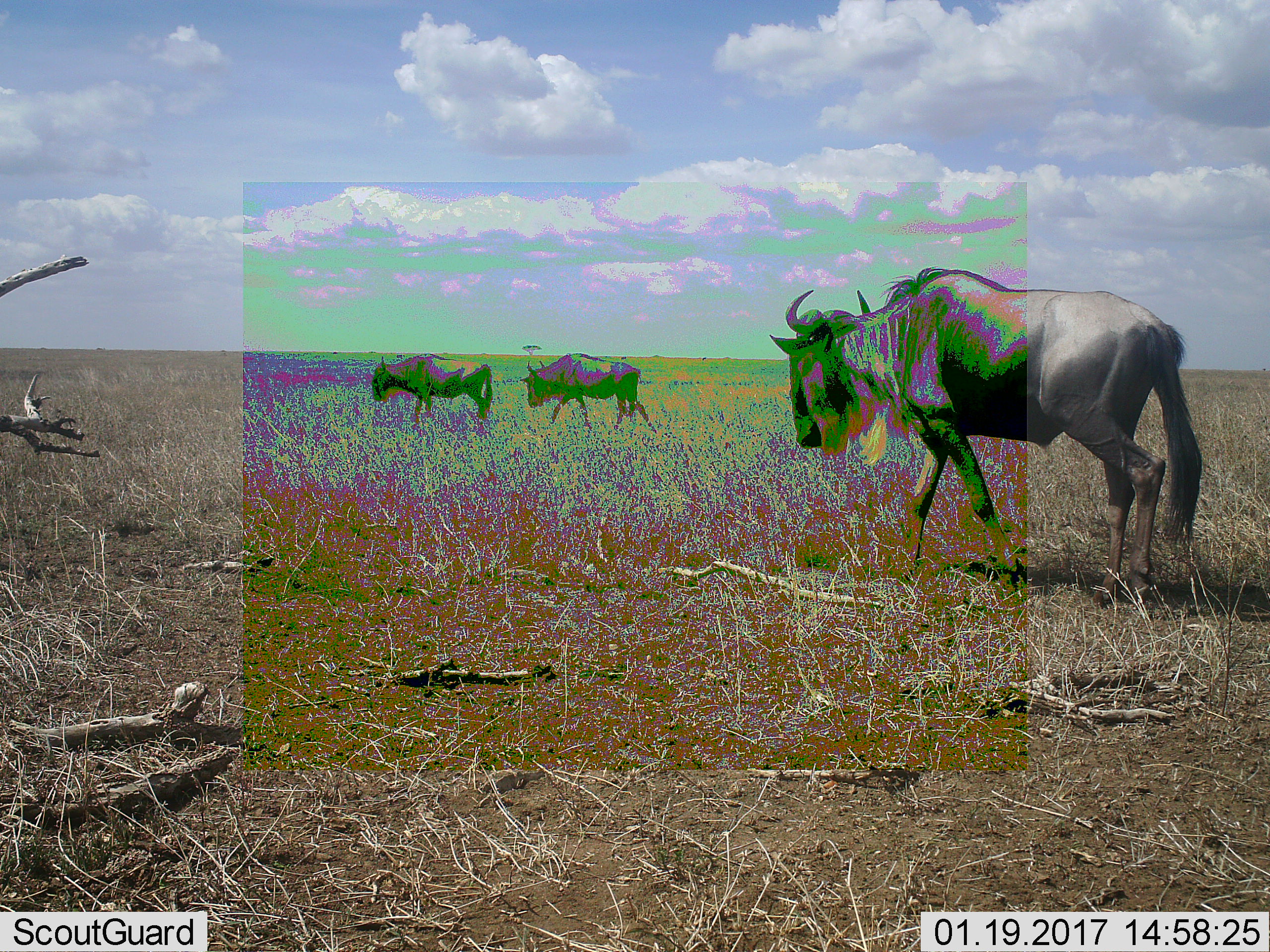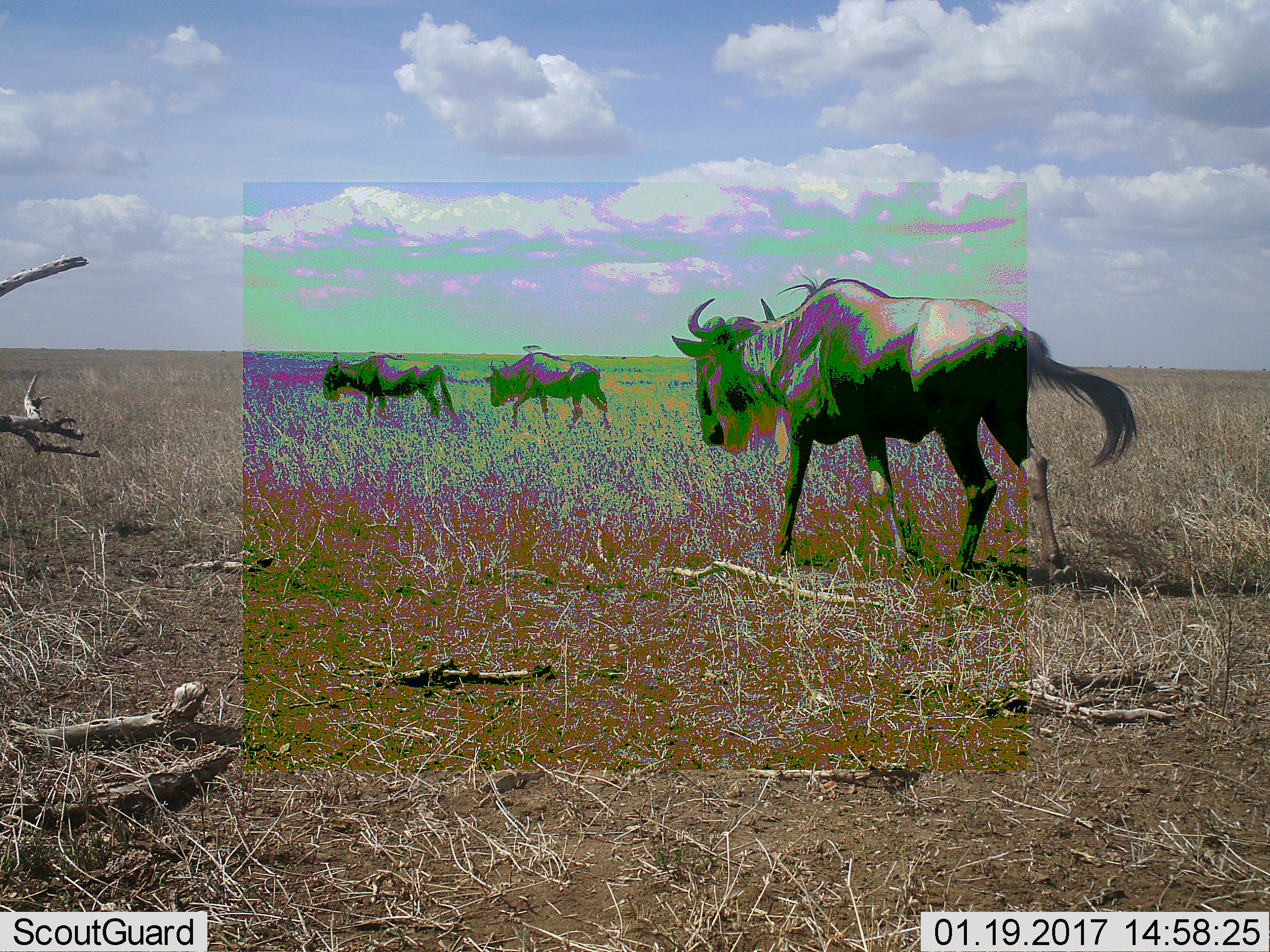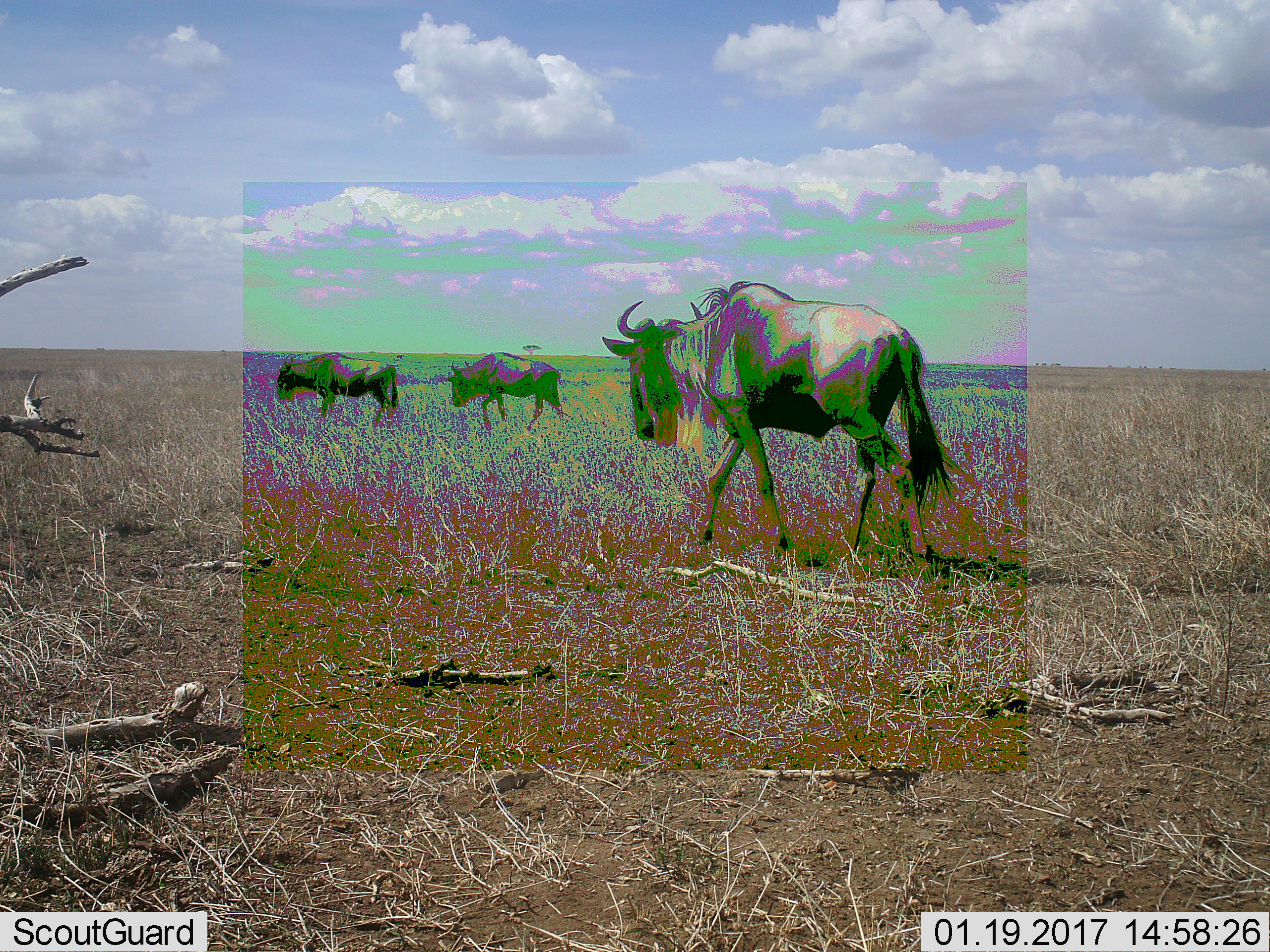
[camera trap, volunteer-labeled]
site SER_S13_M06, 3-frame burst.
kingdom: Animalia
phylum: Chordata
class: Mammalia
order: Artiodactyla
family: Bovidae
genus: Connochaetes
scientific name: Connochaetes taurinus taurinus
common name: blue wildebeest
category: wildebeestblue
Wildebeestblue (blue wildebeest) (Connochaetes taurinus taurinus), count 3. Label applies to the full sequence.